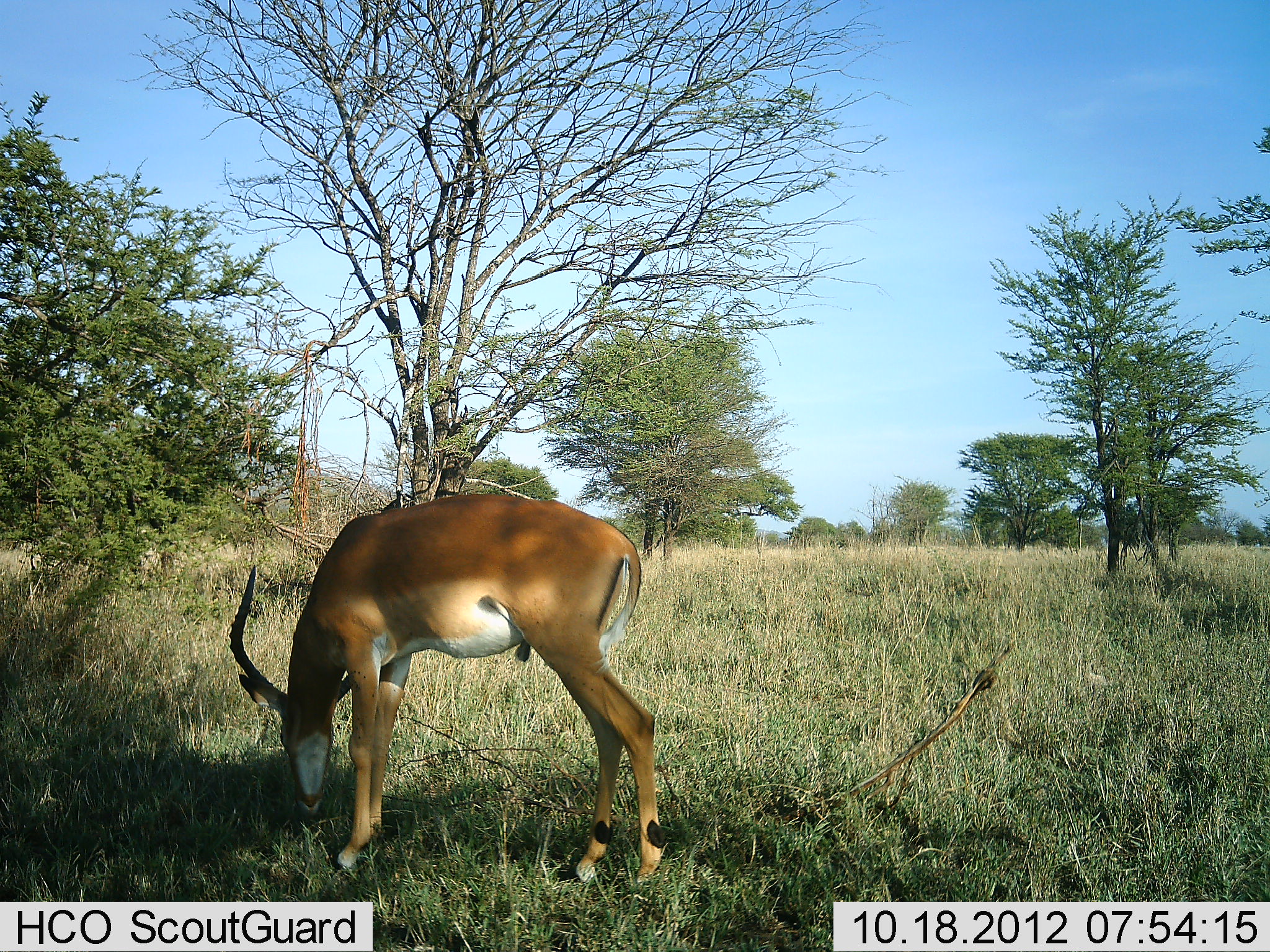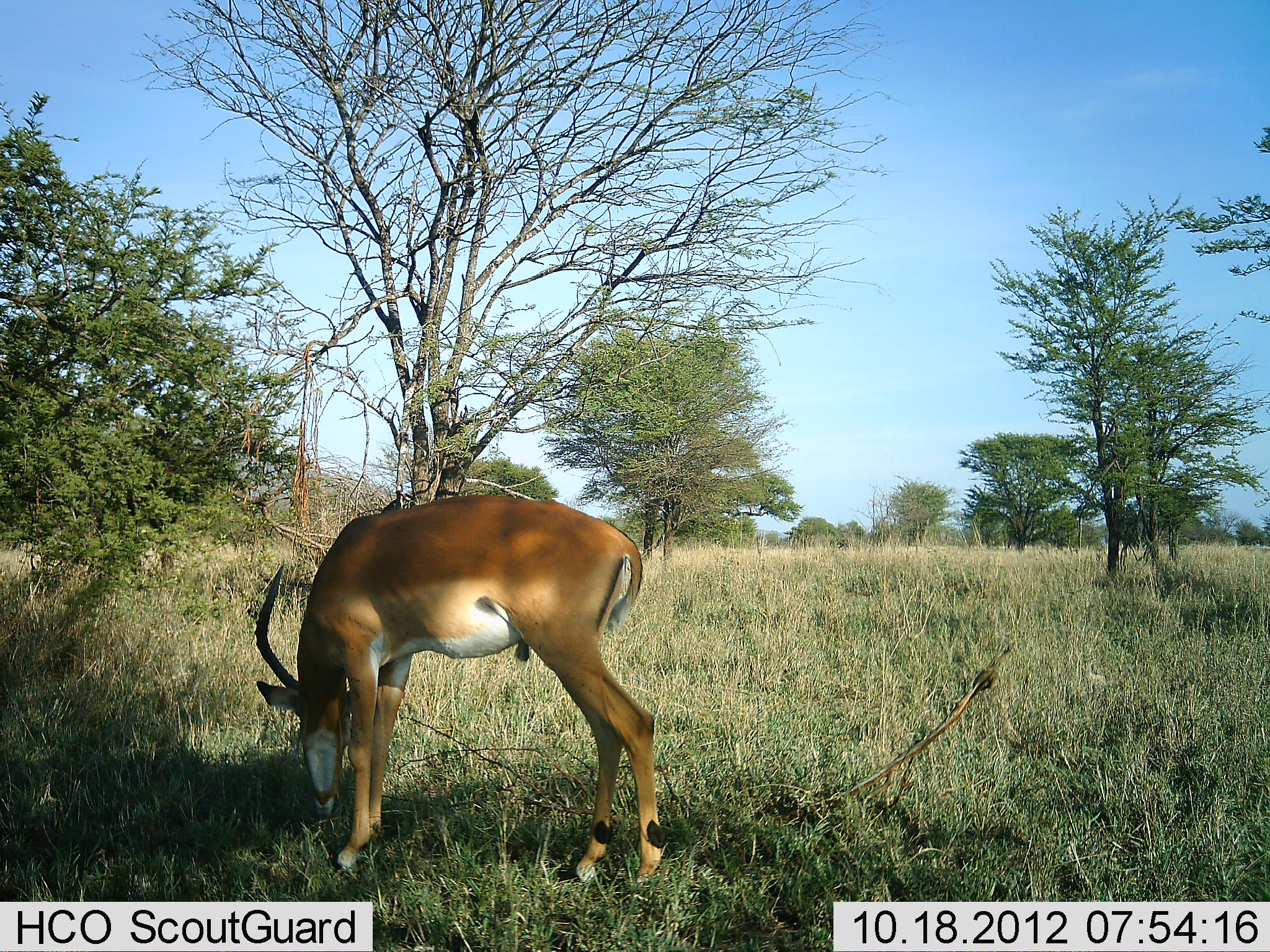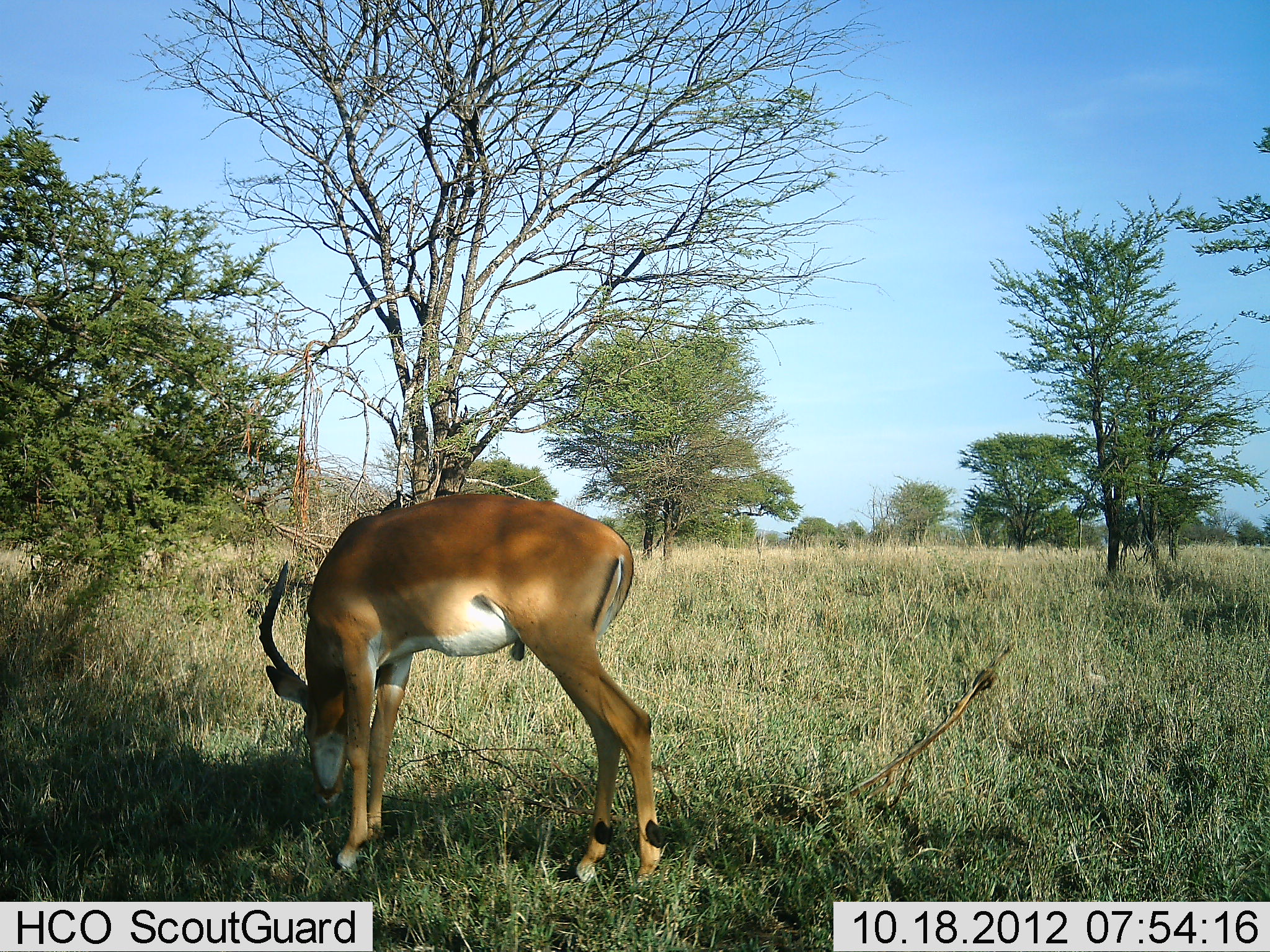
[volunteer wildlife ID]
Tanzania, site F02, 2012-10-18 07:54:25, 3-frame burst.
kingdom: Animalia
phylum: Chordata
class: Mammalia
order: Artiodactyla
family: Bovidae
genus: Aepyceros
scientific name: Aepyceros melampus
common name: impala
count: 1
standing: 20%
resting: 0%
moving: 0%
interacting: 0%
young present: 0%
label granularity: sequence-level